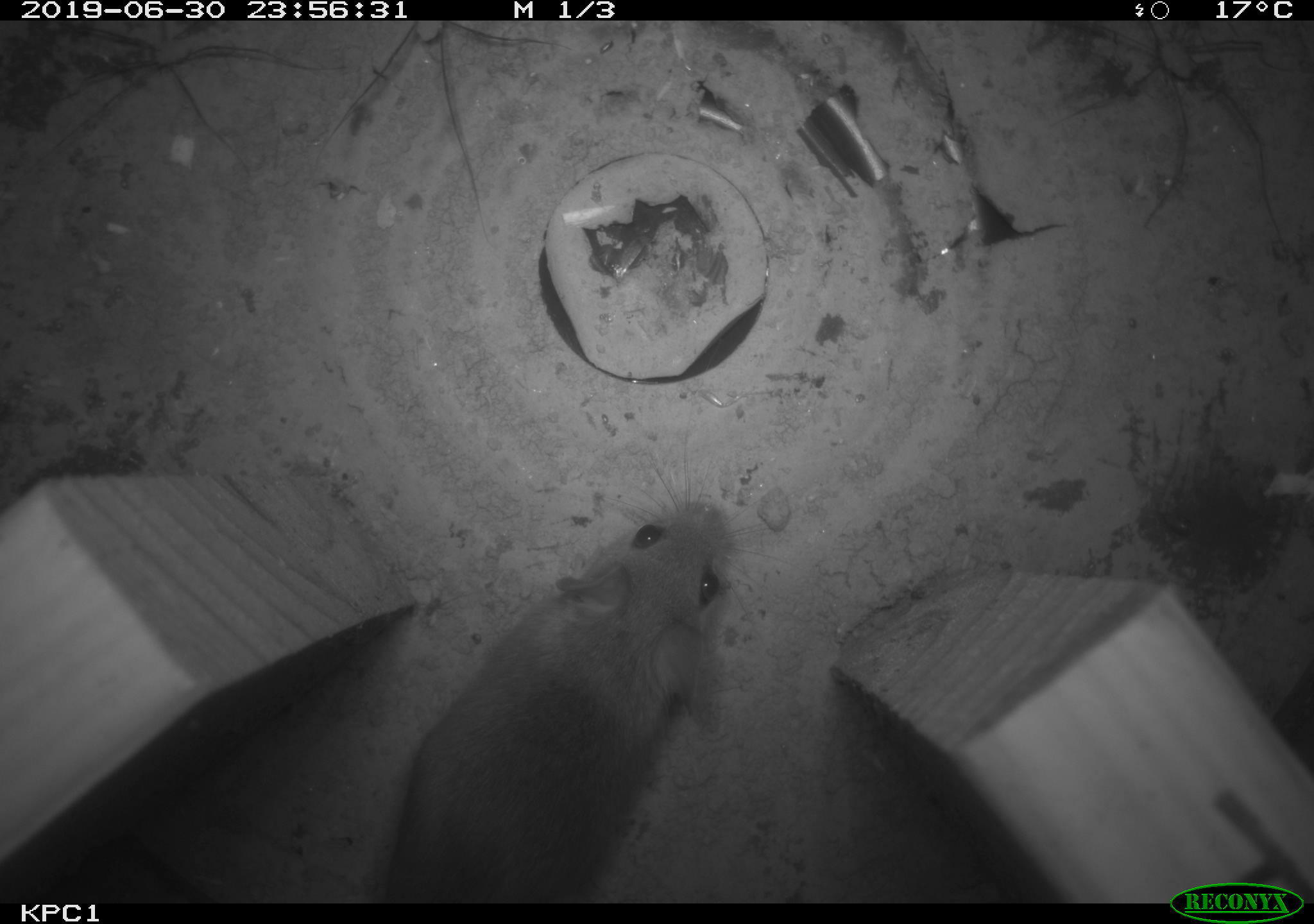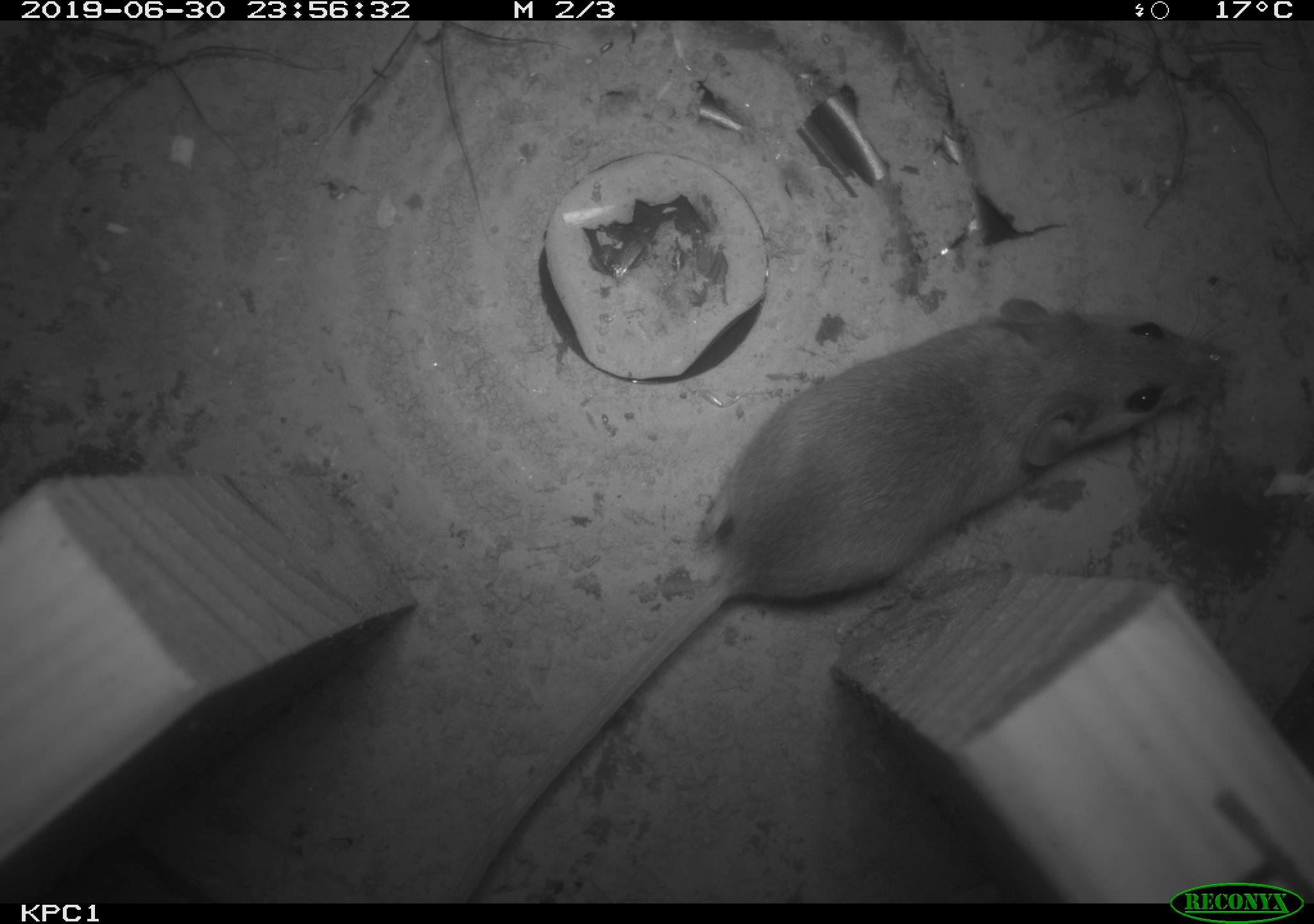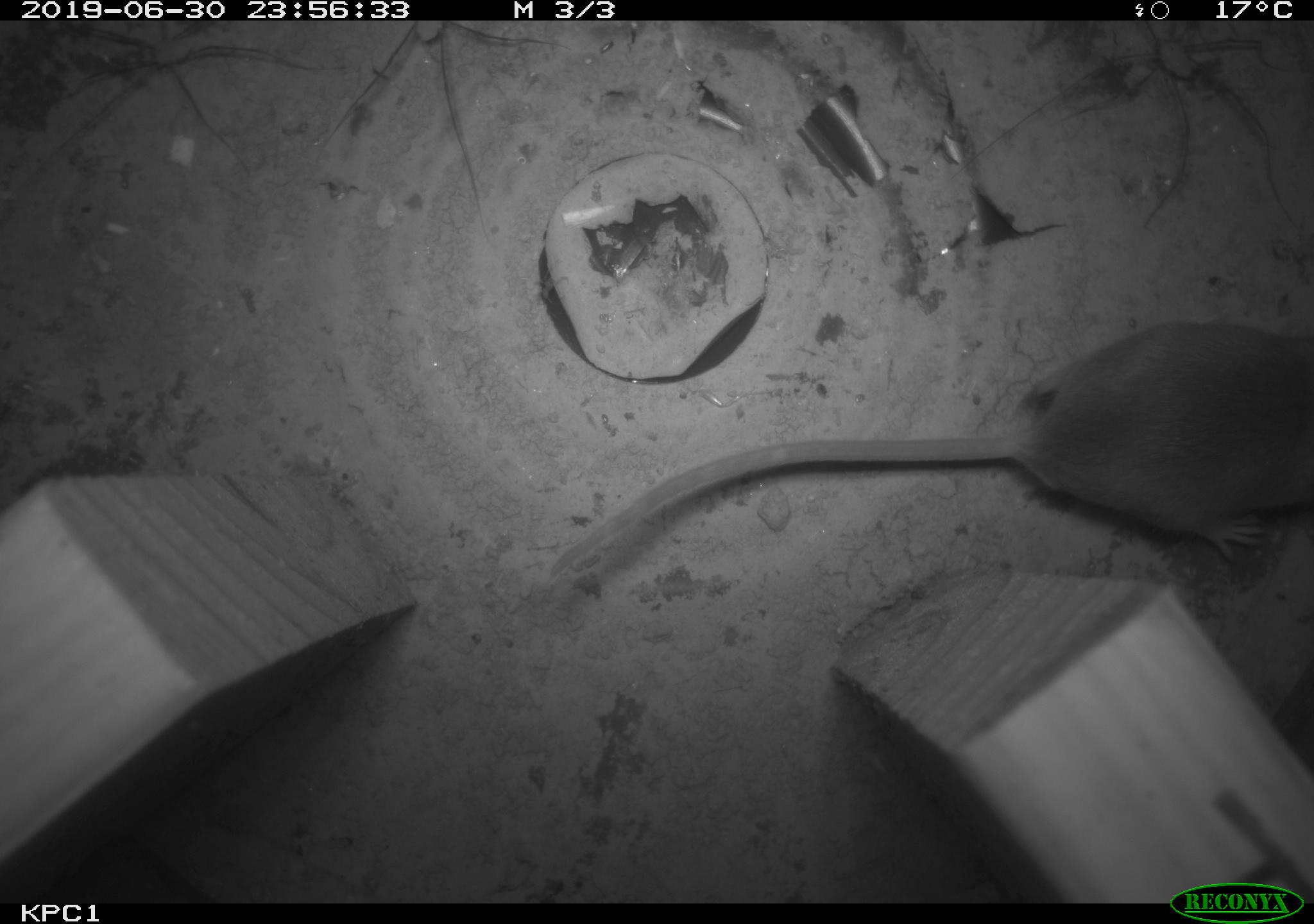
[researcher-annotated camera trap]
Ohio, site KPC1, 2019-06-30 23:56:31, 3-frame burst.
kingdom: Animalia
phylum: Chordata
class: Mammalia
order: Rodentia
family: Cricetidae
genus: Peromyscus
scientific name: Peromyscus leucopus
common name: white-footed mouse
White-footed mouse (Peromyscus leucopus).